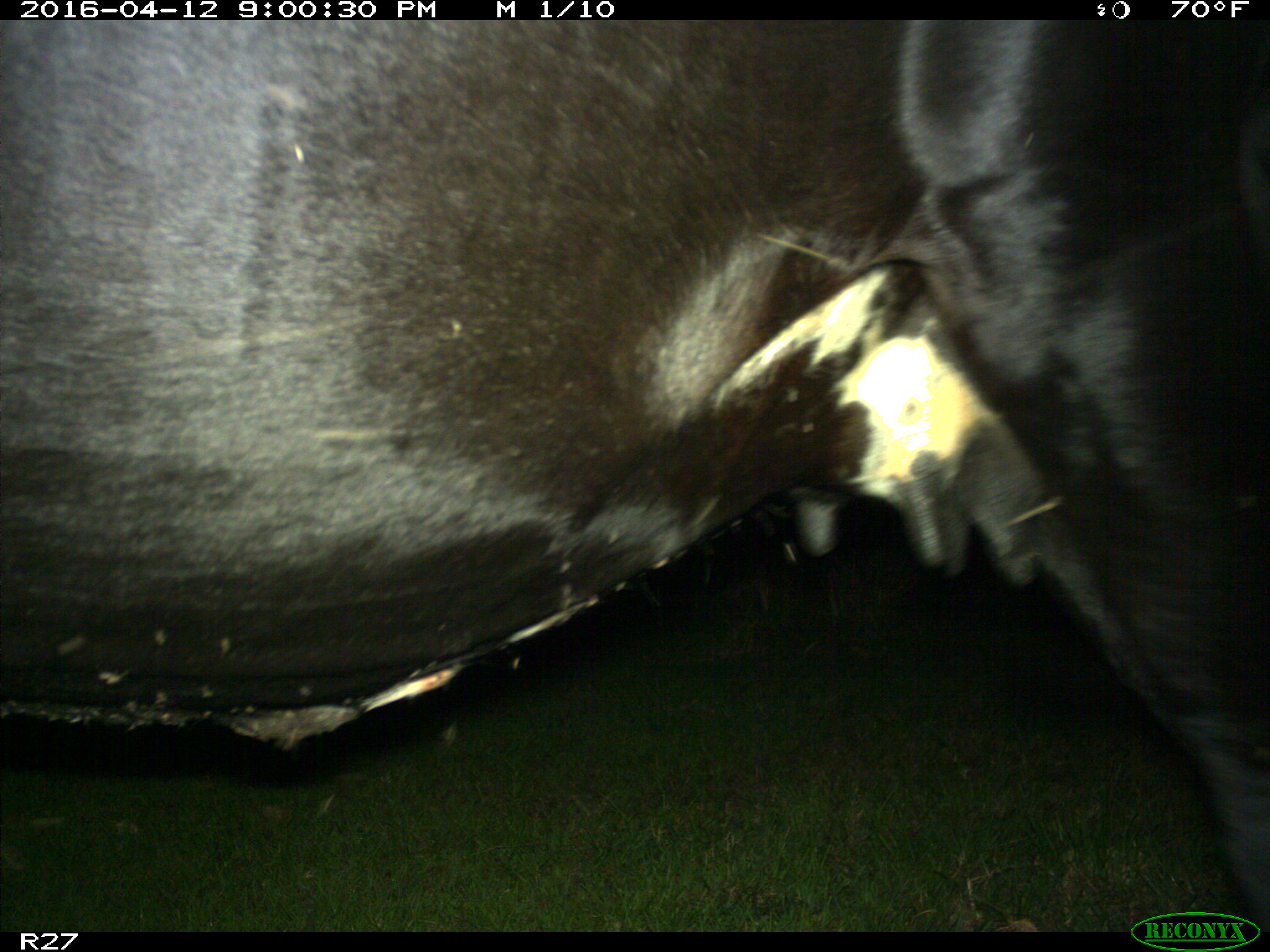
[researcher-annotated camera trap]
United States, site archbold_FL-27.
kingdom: Animalia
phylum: Chordata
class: Mammalia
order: Artiodactyla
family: Bovidae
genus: Bos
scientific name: Bos taurus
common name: domestic cow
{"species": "Bos taurus (domestic cow)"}